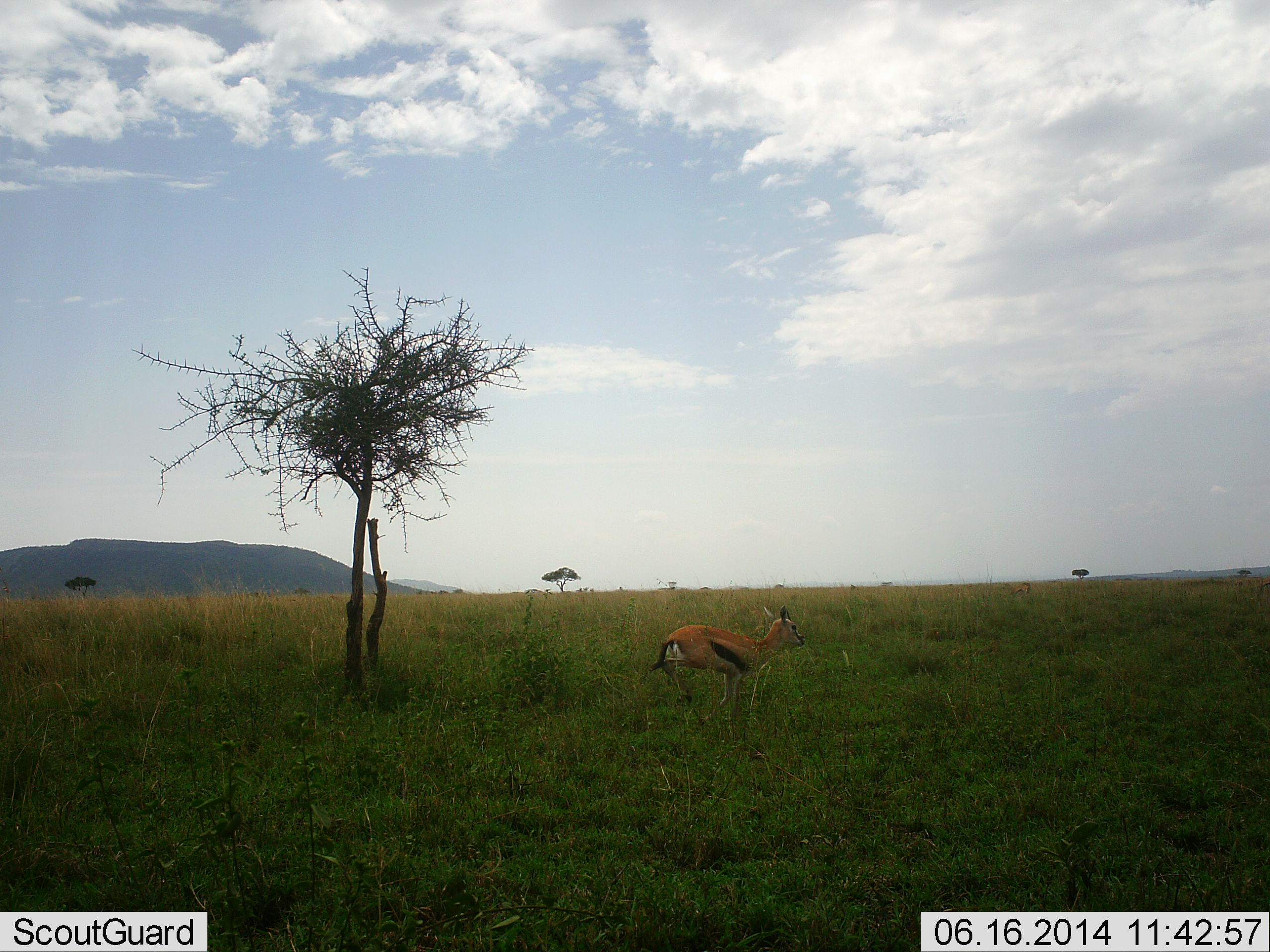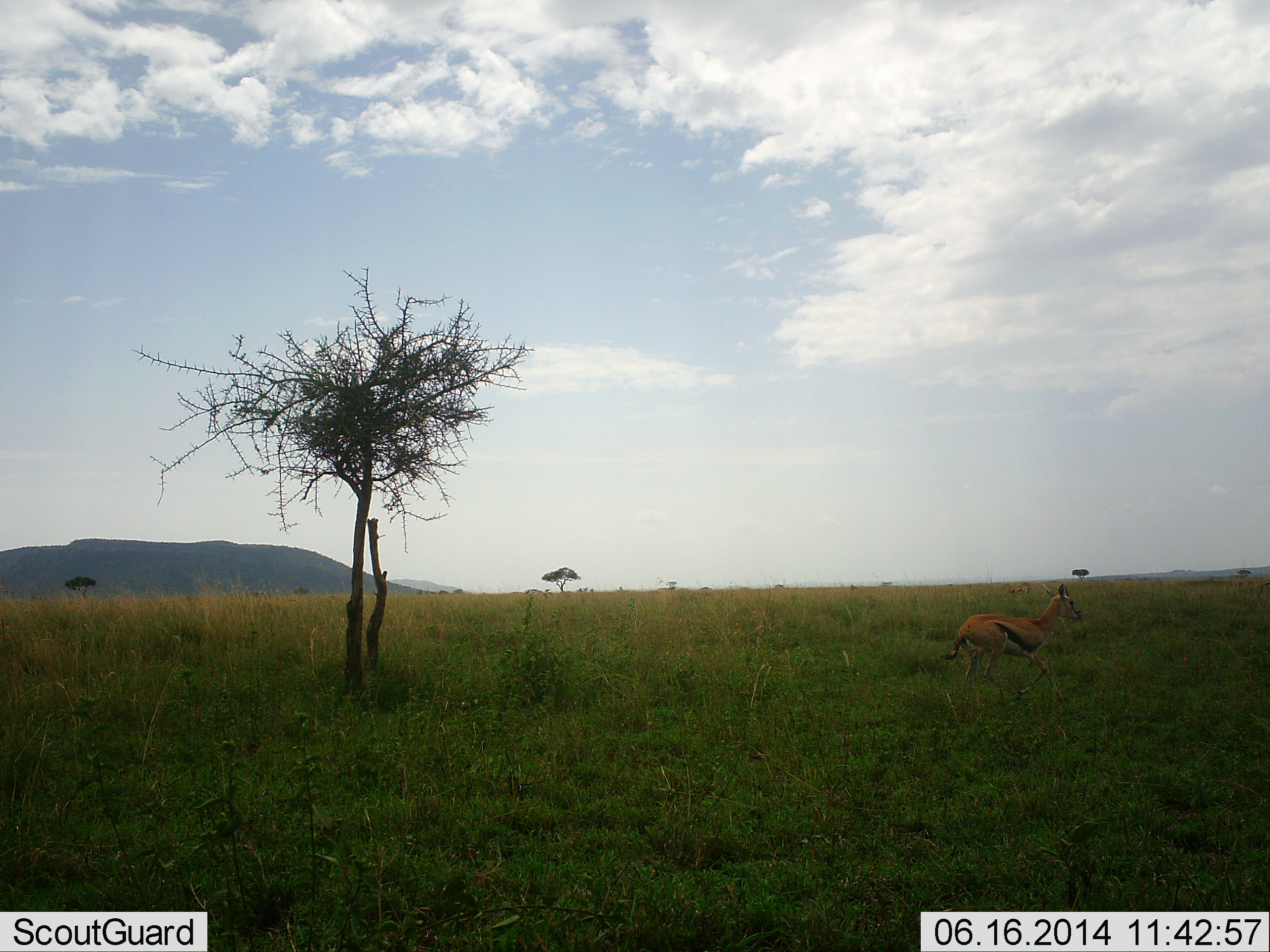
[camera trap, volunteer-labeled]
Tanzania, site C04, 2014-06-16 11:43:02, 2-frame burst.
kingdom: Animalia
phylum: Chordata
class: Mammalia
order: Artiodactyla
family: Bovidae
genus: Eudorcas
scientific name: Eudorcas thomsonii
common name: thomson's gazelle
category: gazellethomsons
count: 1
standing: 0%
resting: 0%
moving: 100%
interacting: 0%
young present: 0%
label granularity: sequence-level